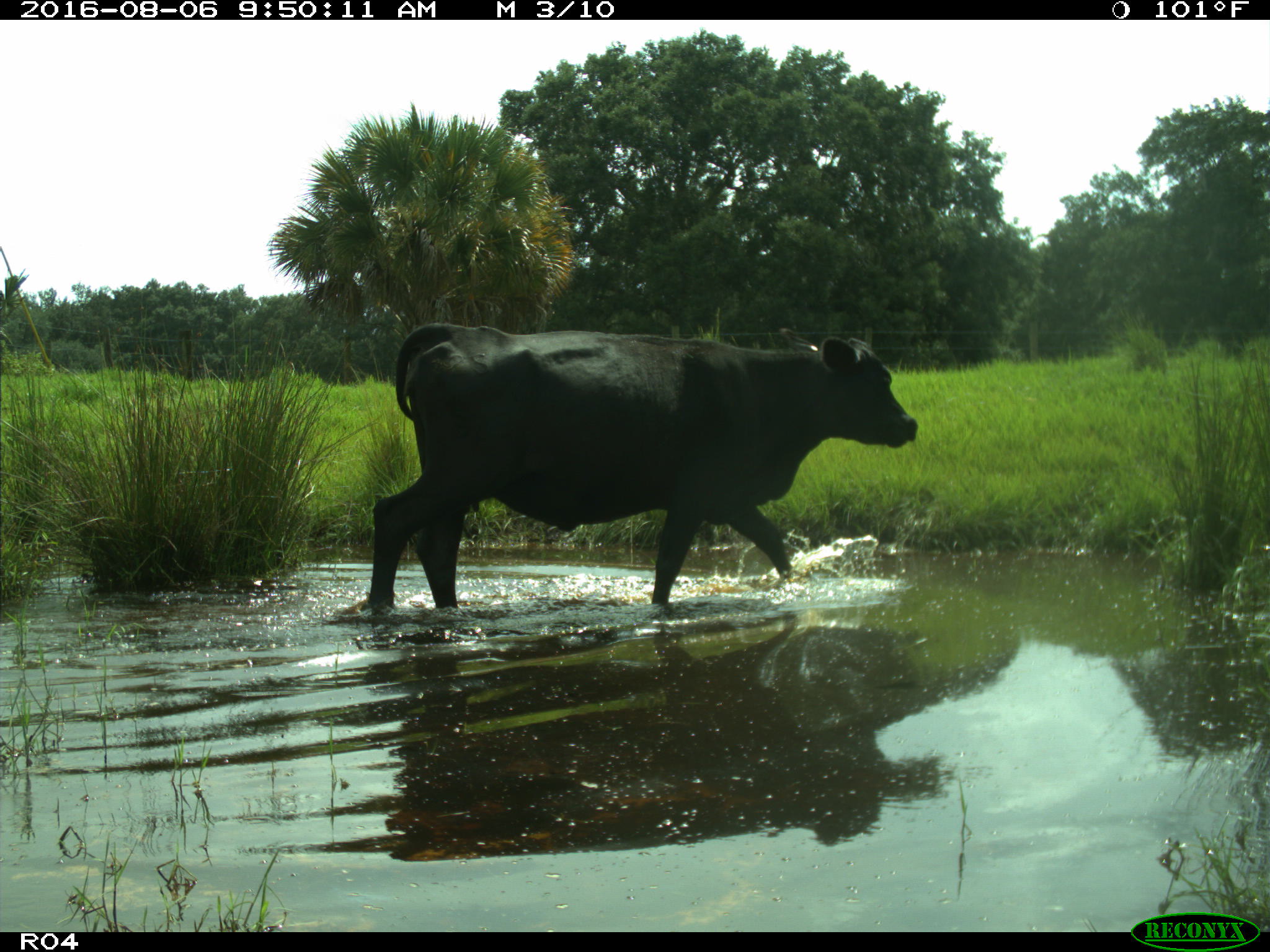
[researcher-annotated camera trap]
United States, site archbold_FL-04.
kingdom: Animalia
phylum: Chordata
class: Mammalia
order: Artiodactyla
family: Bovidae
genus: Bos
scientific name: Bos taurus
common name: domestic cow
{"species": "Bos taurus (domestic cow)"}